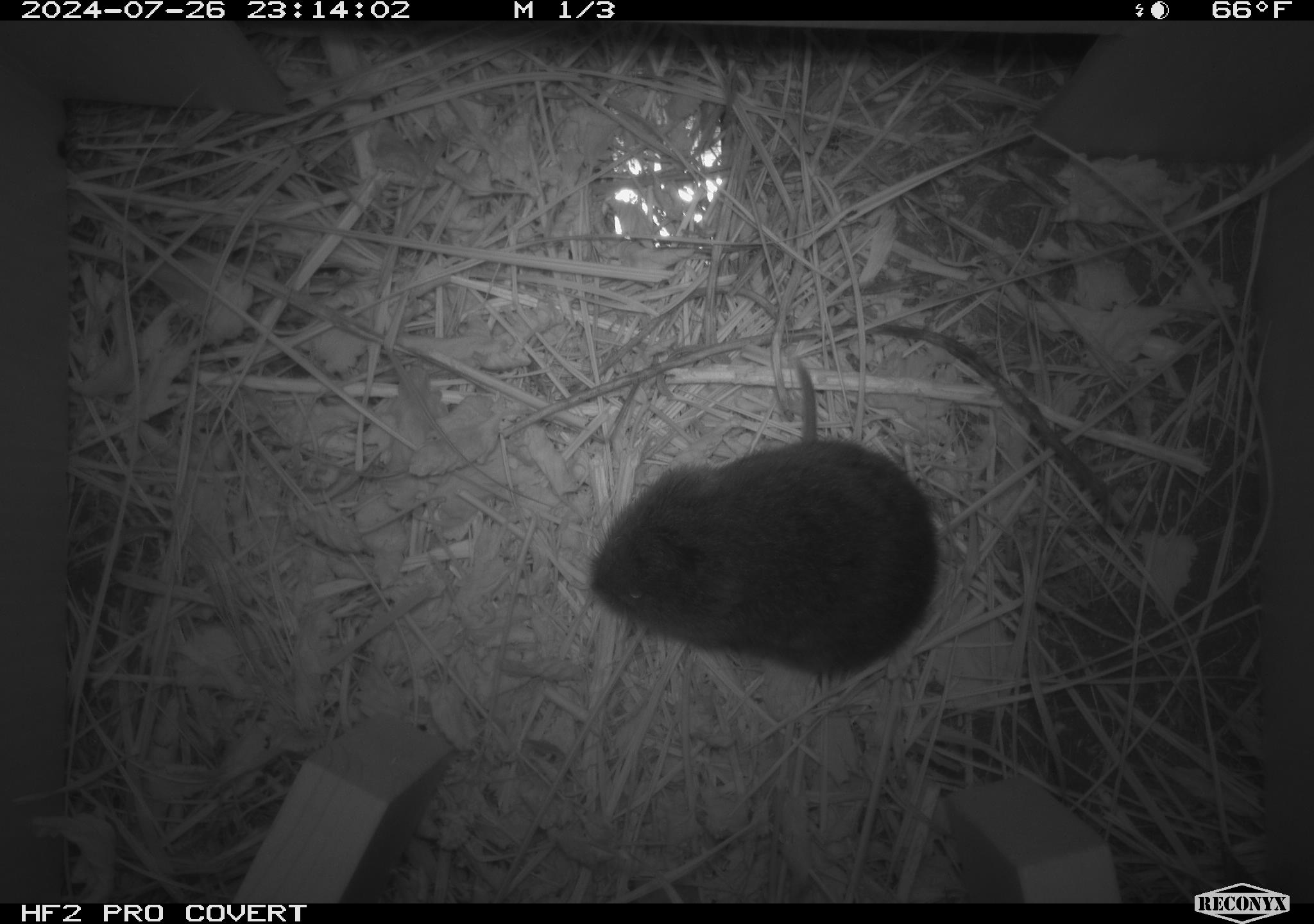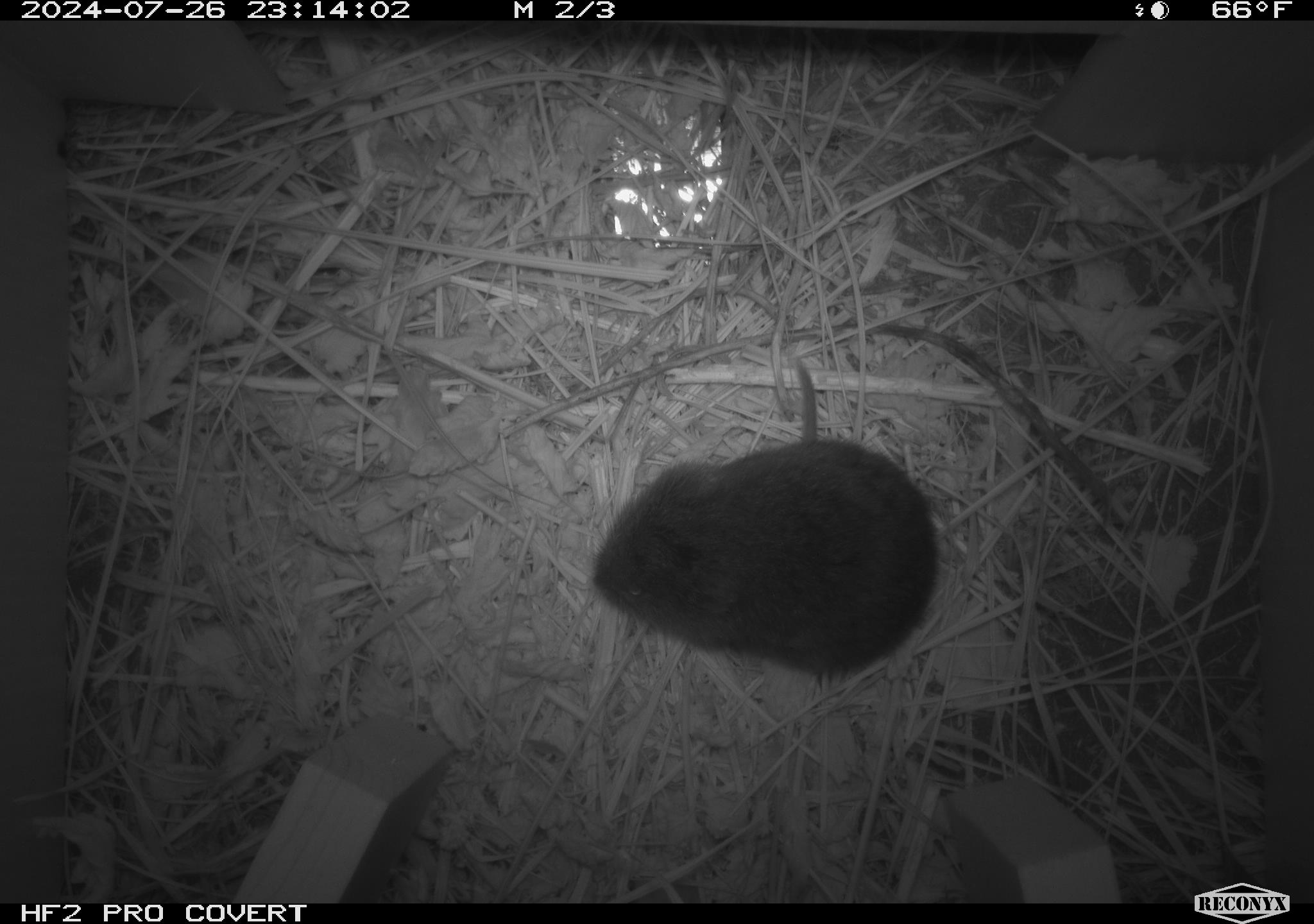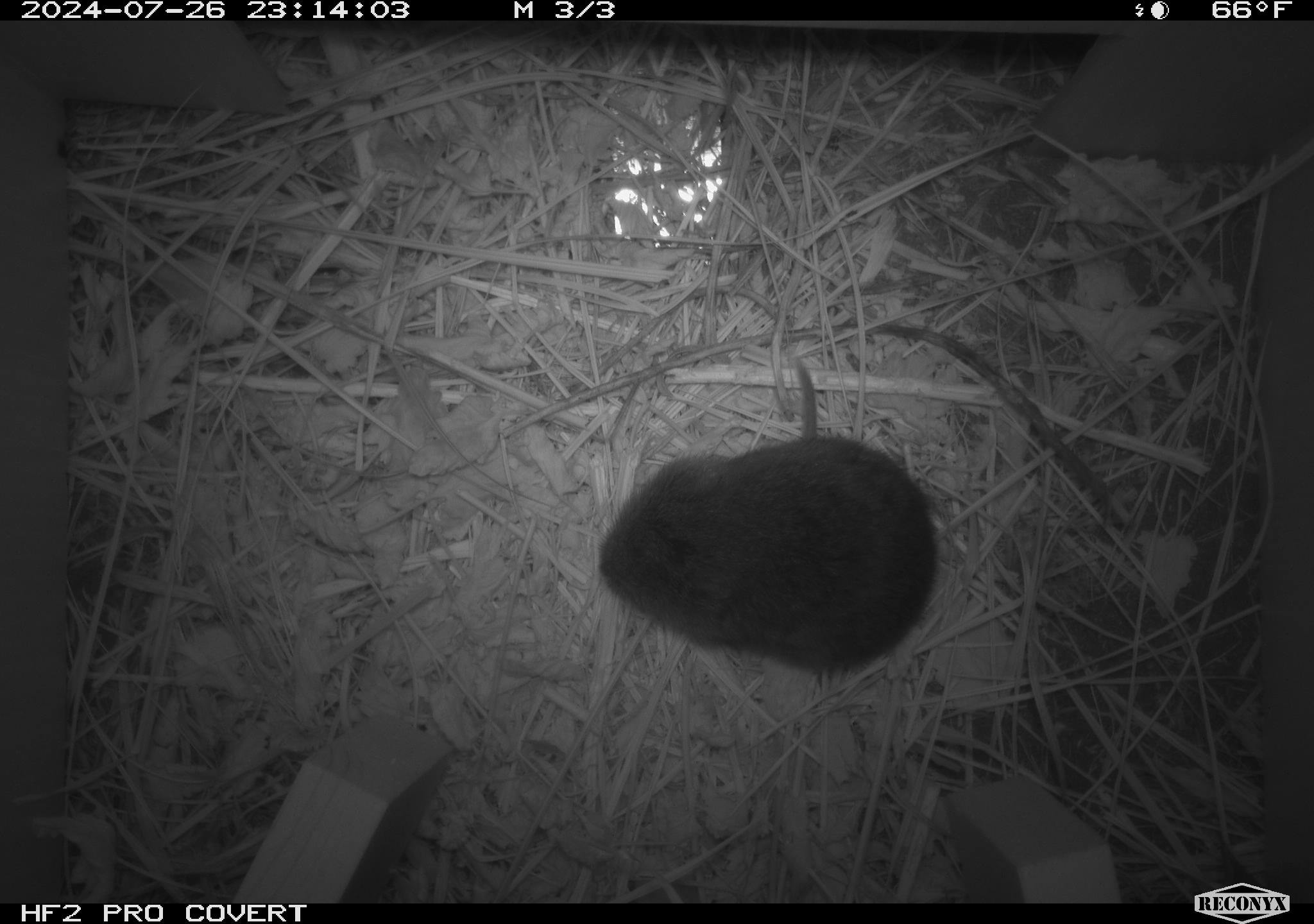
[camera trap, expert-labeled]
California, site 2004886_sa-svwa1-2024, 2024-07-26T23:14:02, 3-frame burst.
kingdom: Animalia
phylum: Chordata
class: Mammalia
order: Rodentia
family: Cricetidae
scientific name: Arvicolinae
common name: voles, lemmings, and muskrats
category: arvicolinae subfamily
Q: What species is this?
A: Arvicolinae subfamily (voles, lemmings, and muskrats) (Arvicolinae).